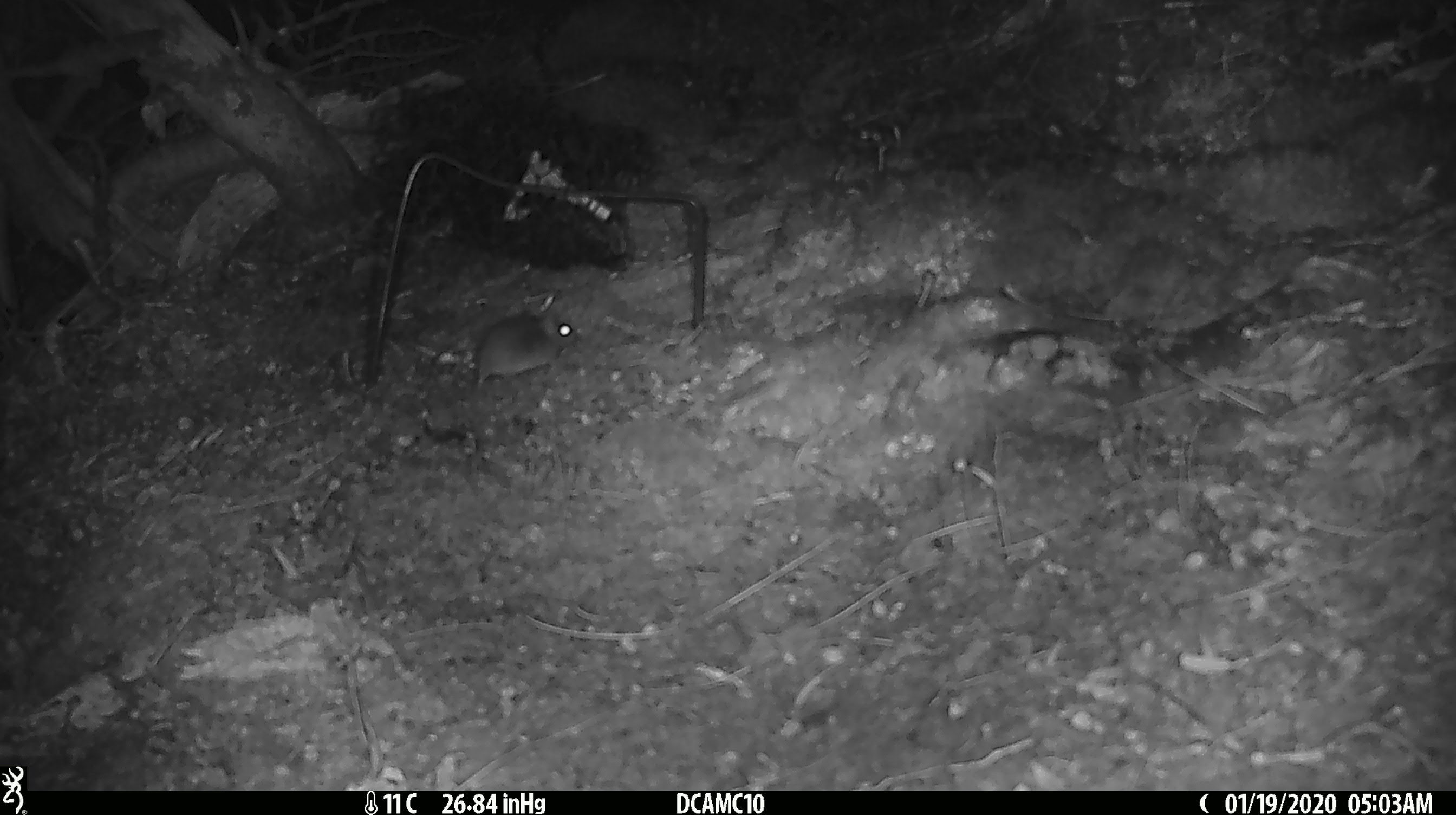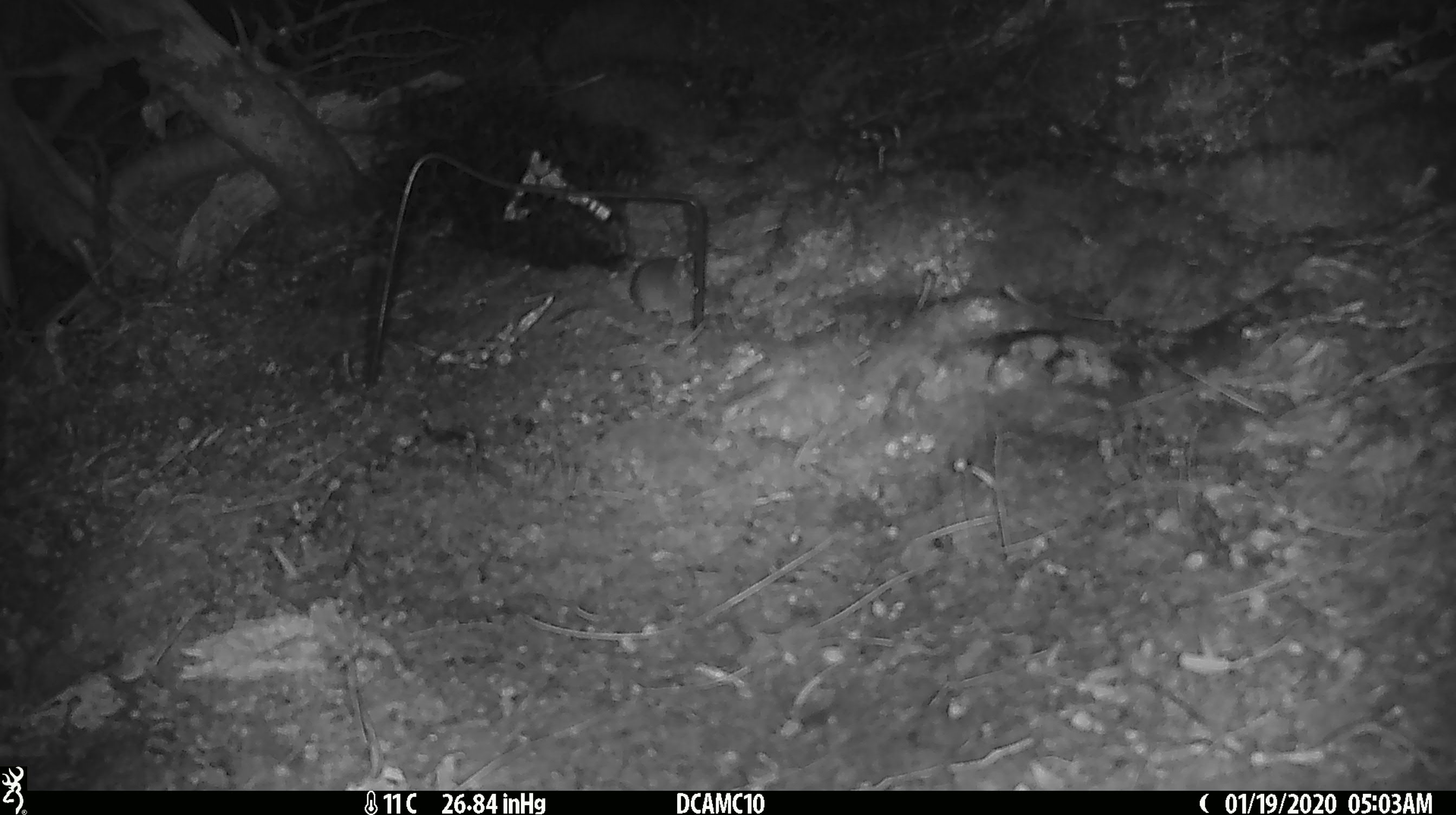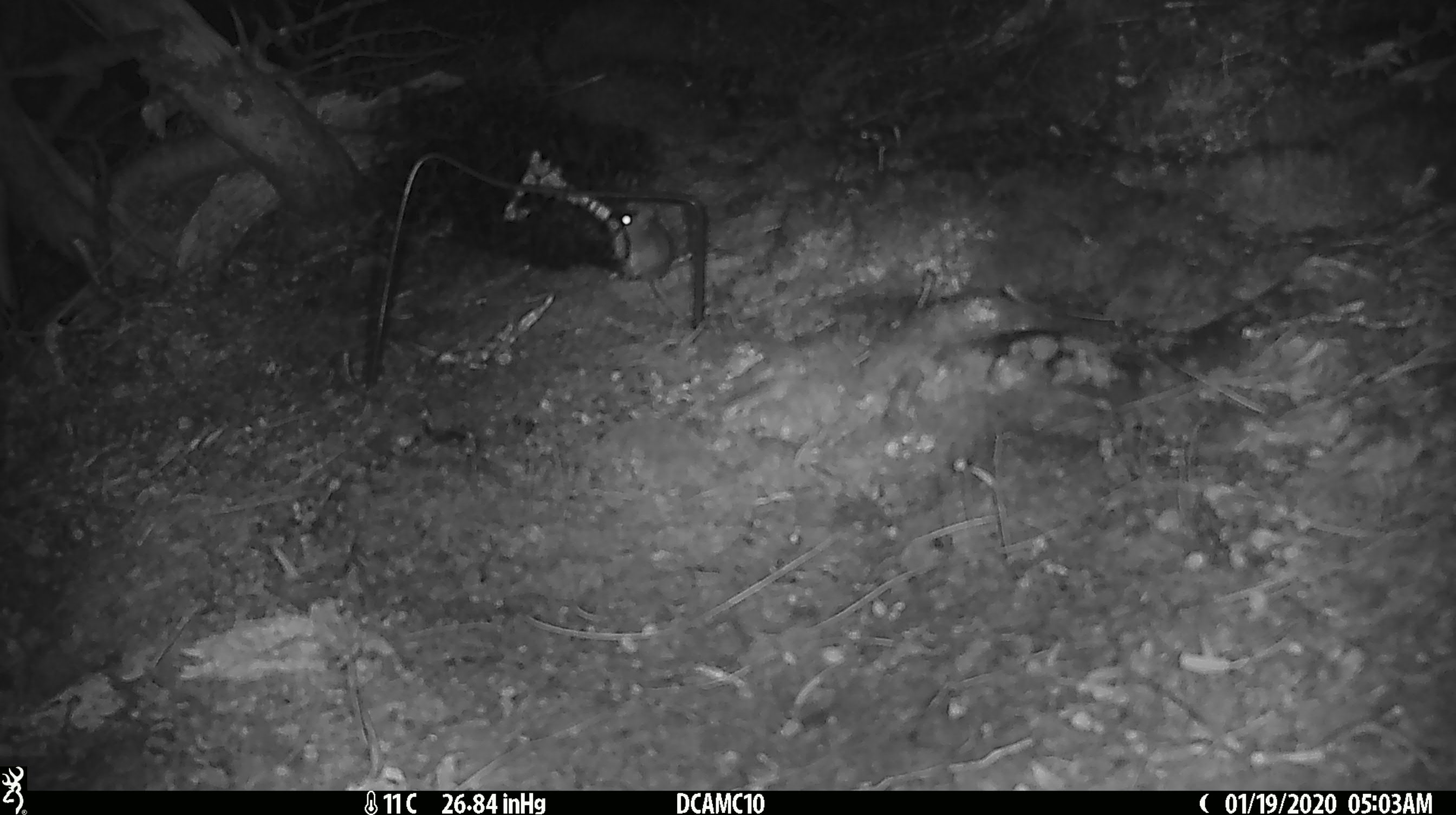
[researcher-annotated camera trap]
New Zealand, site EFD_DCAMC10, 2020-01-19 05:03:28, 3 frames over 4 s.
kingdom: Animalia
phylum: Chordata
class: Mammalia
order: Rodentia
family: Muridae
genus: Mus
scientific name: Mus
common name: mouse